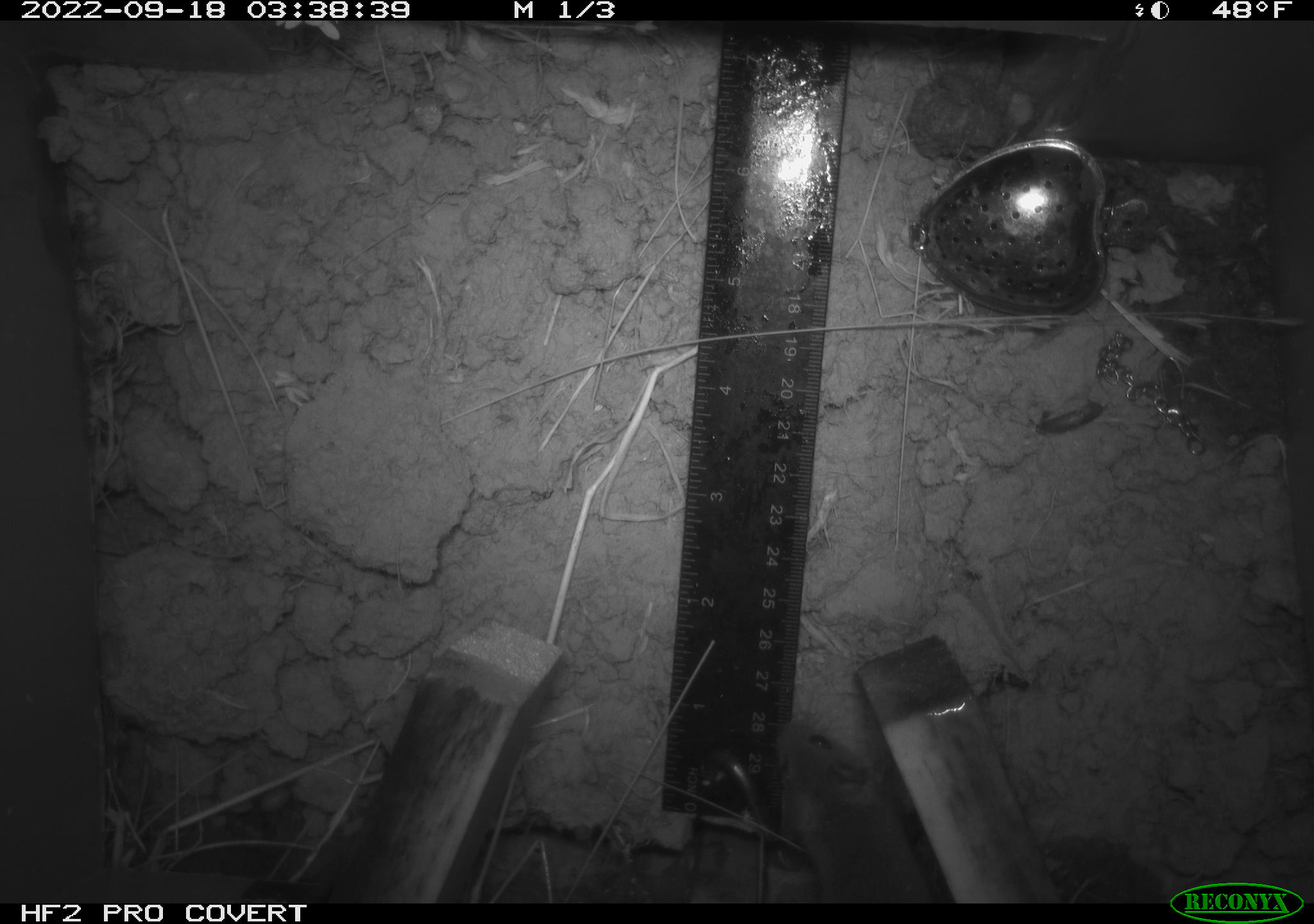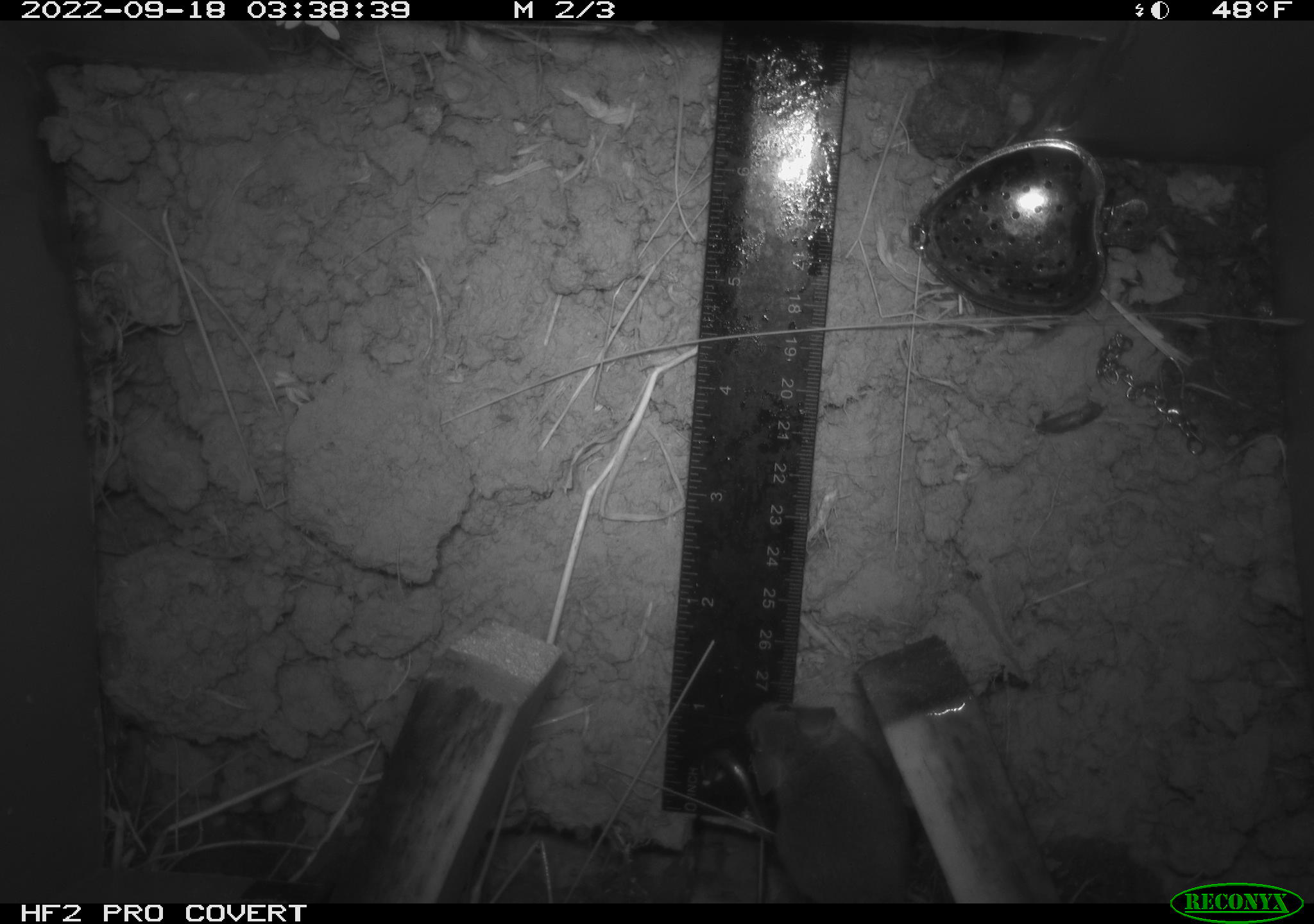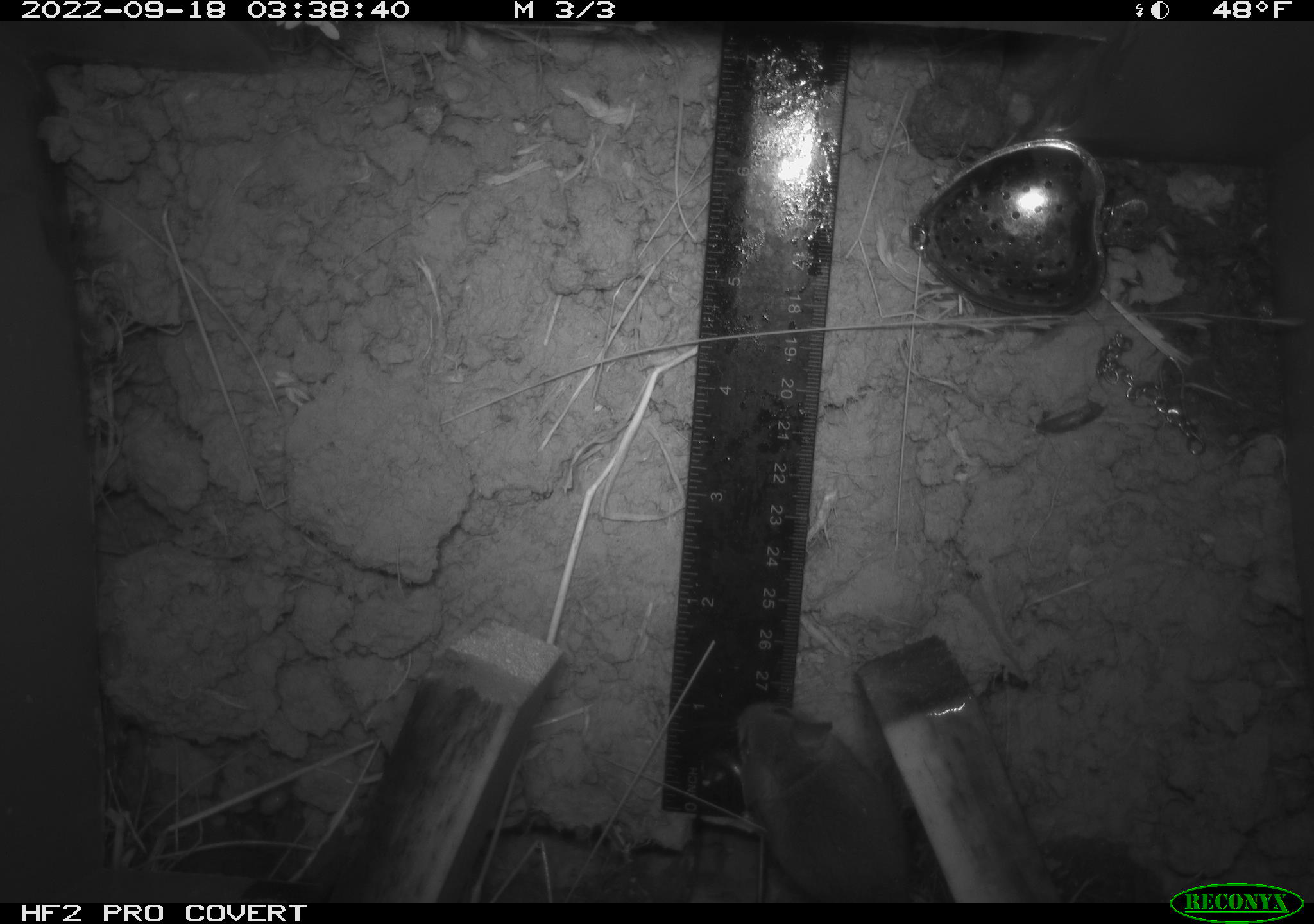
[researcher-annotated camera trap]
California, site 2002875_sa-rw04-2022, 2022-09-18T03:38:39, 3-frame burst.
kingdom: Animalia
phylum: Chordata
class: Mammalia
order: Rodentia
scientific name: Rodentia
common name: mouse species